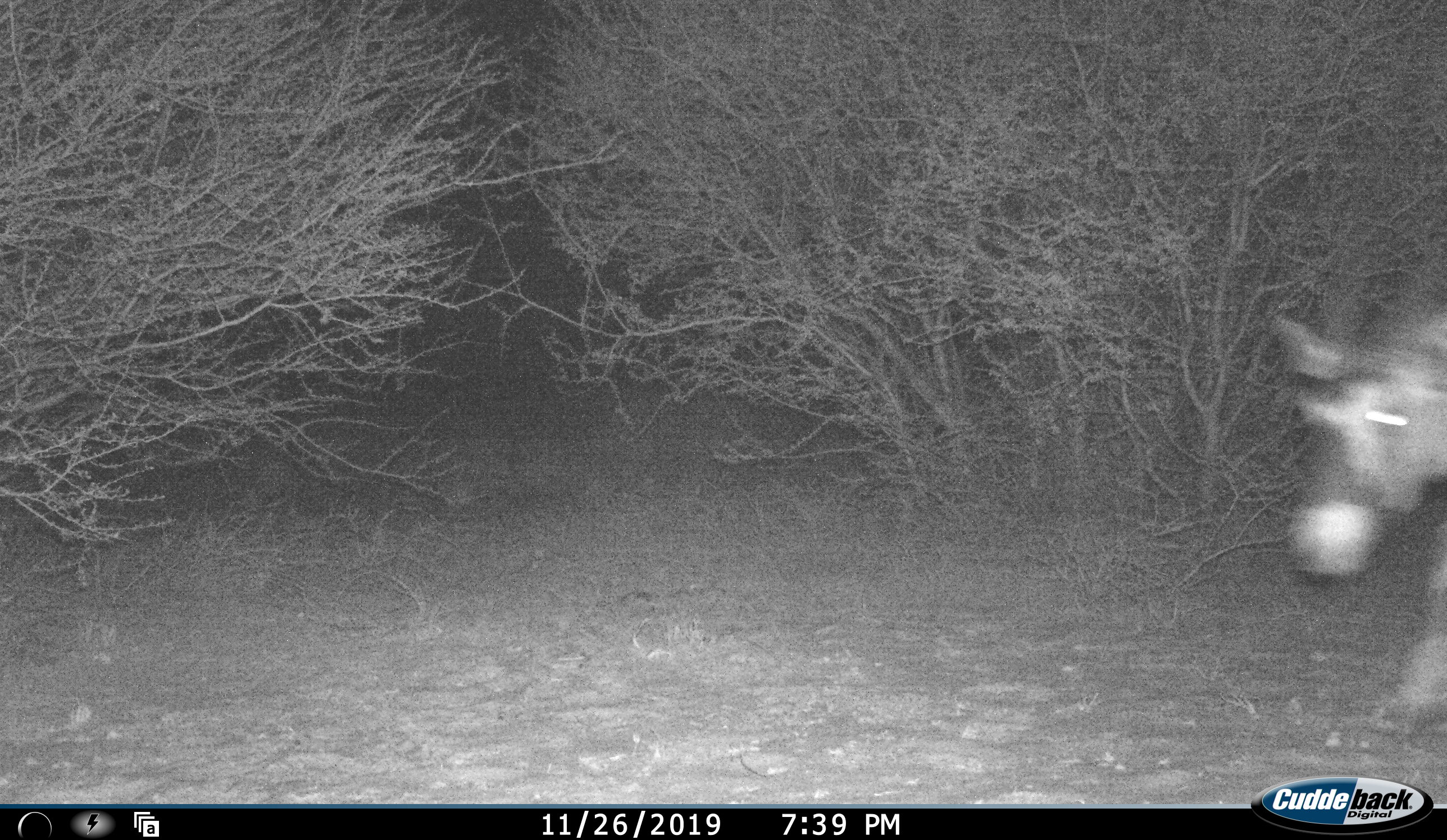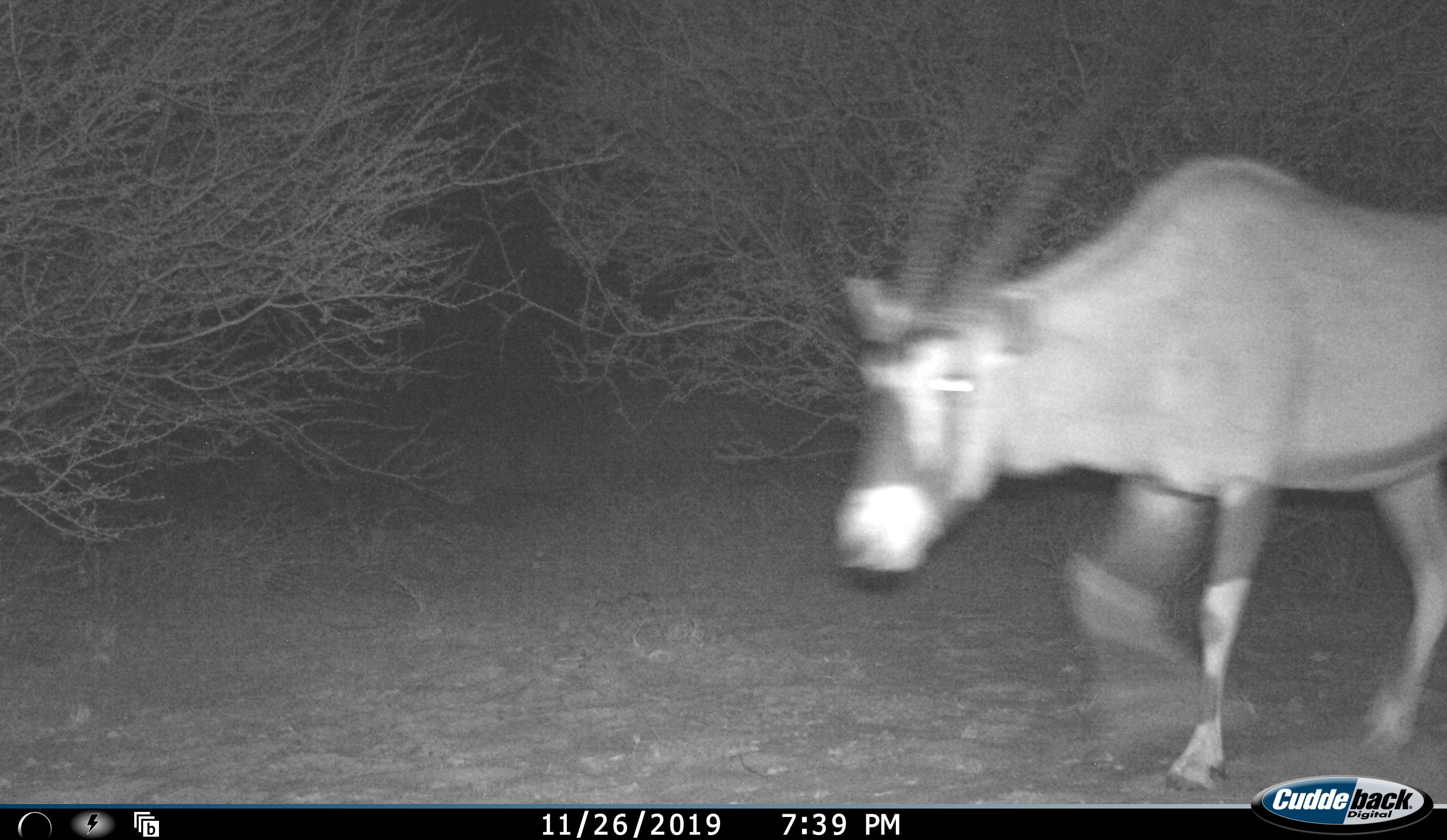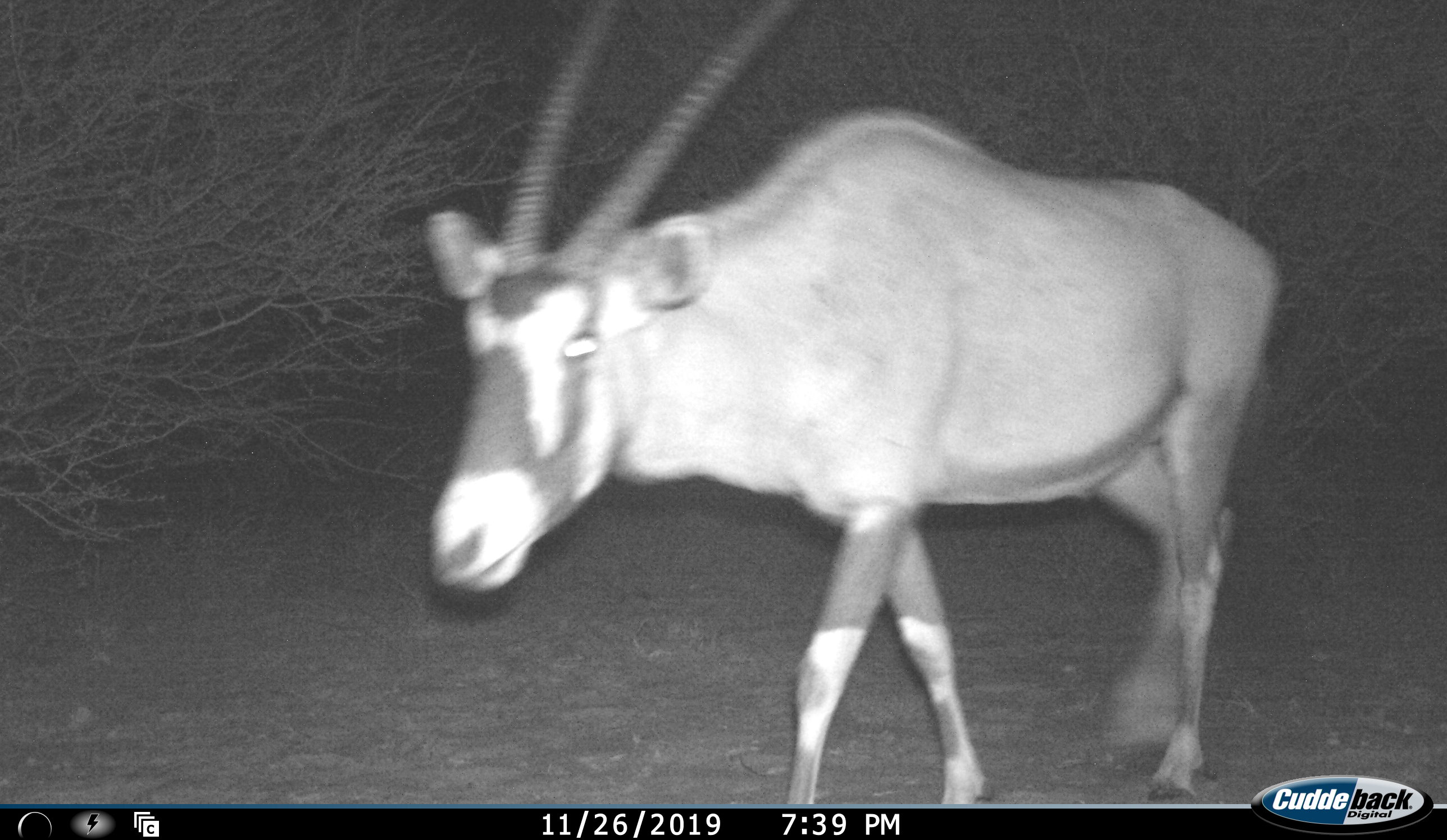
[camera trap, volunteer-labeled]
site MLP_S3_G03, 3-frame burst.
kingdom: Animalia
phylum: Chordata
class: Mammalia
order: Artiodactyla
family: Bovidae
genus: Oryx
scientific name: Oryx gazella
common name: gemsbok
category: oryx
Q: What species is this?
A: Oryx (gemsbok) (Oryx gazella).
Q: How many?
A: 1.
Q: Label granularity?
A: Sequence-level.